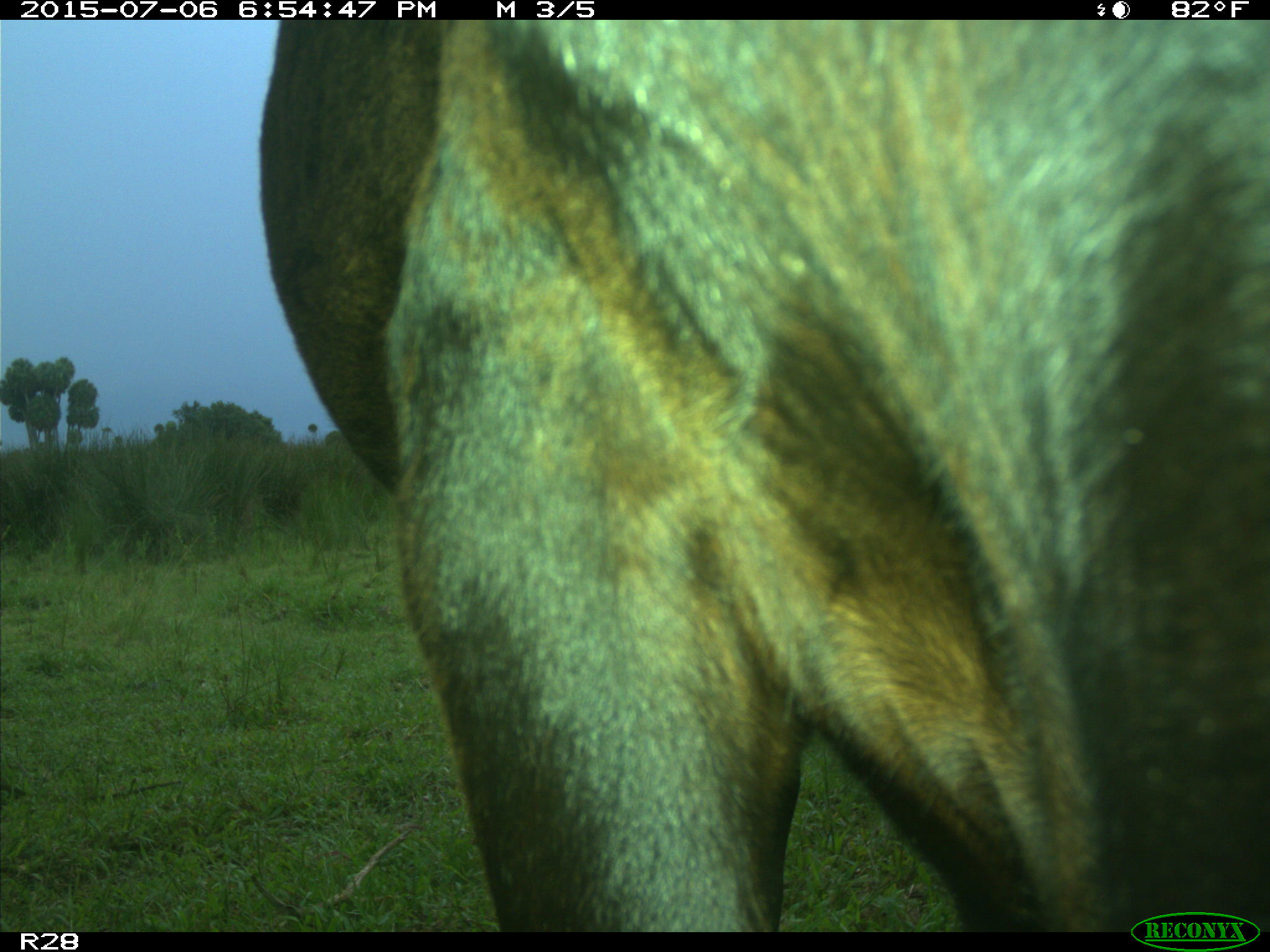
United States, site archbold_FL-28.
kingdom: Animalia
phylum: Chordata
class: Mammalia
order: Artiodactyla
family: Bovidae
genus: Bos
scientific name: Bos taurus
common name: domestic cow